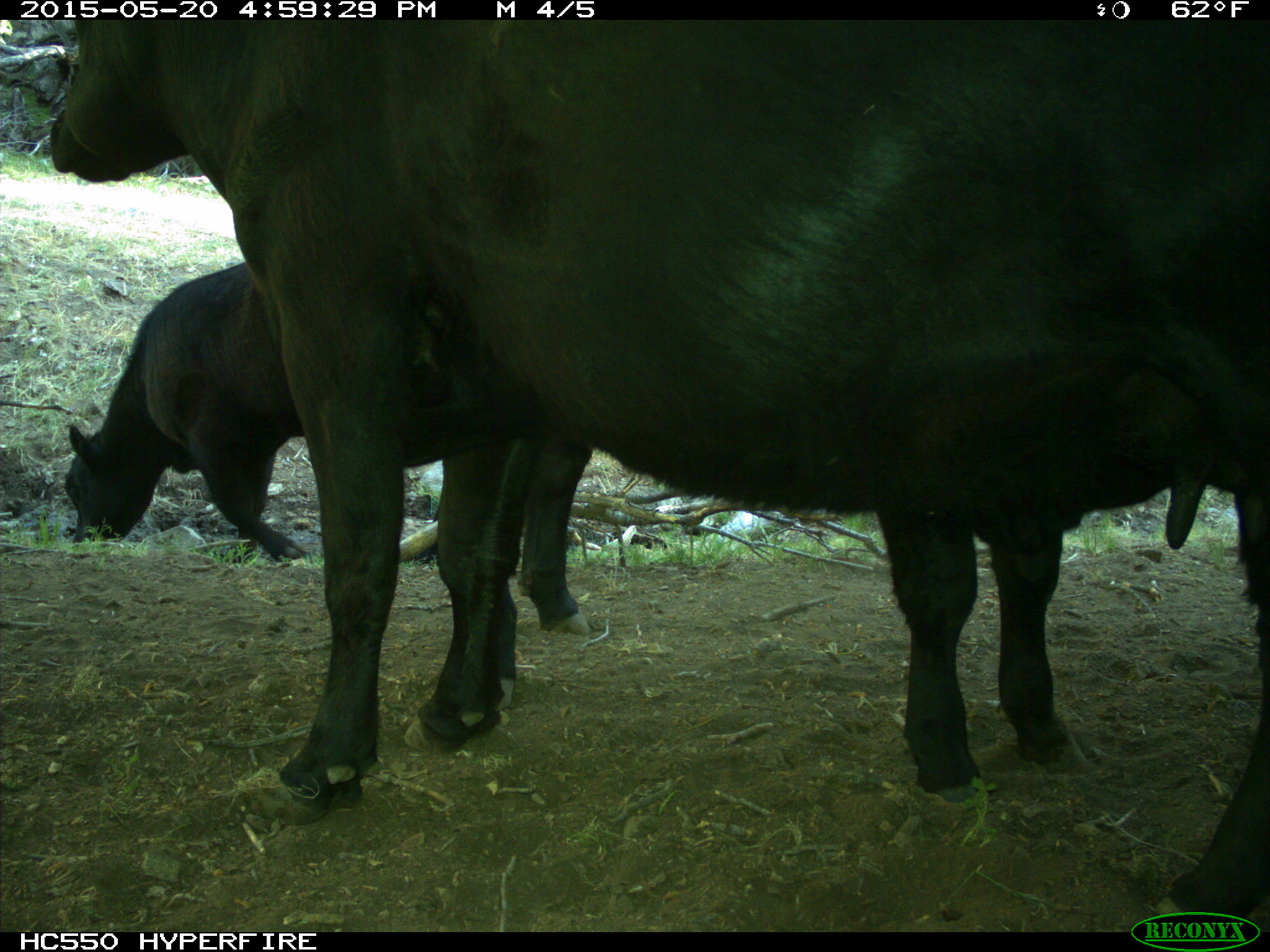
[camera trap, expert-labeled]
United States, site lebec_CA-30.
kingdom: Animalia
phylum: Chordata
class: Mammalia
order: Artiodactyla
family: Bovidae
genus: Bos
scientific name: Bos taurus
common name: domestic cow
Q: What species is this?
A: Bos taurus (domestic cow).